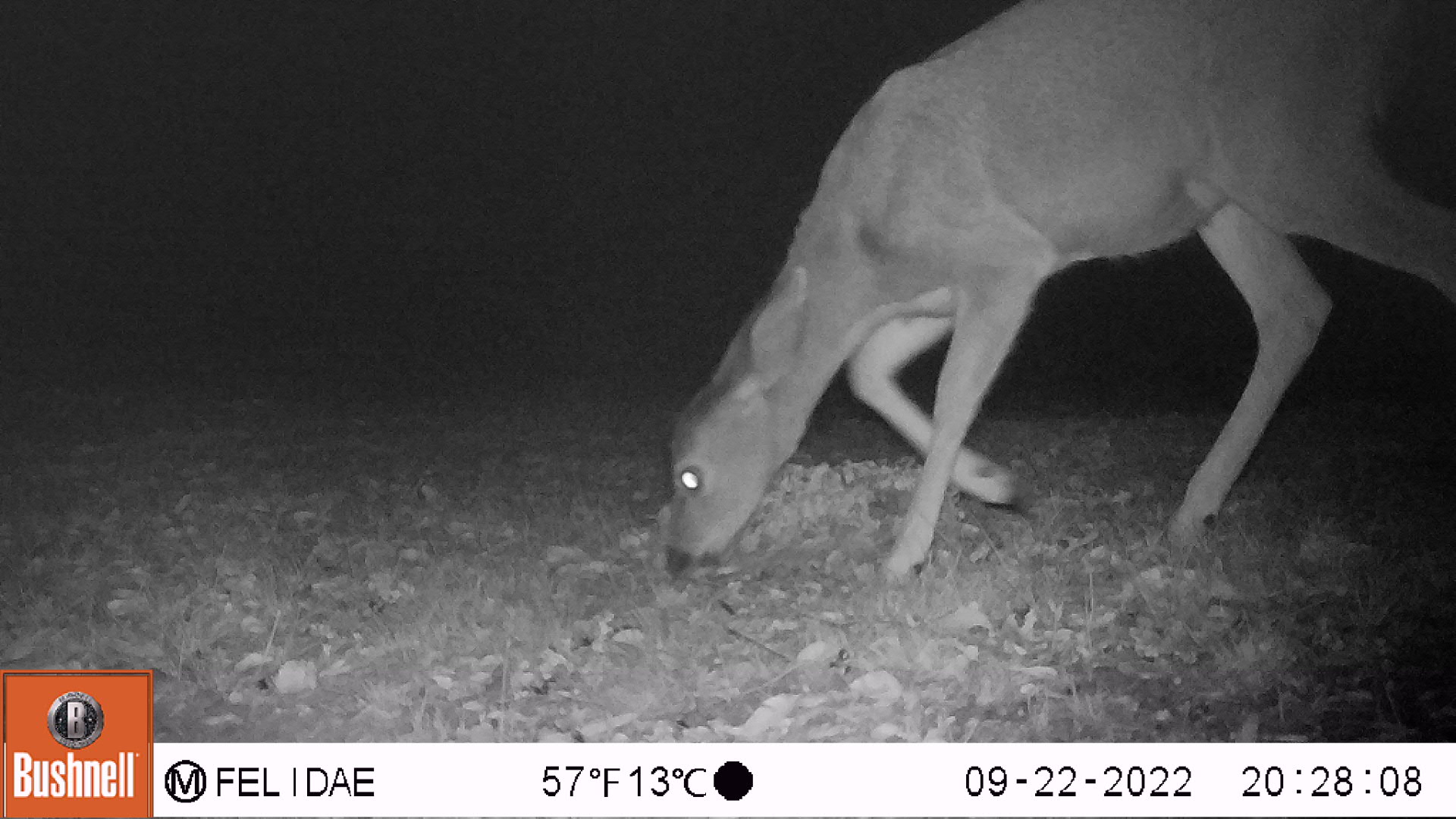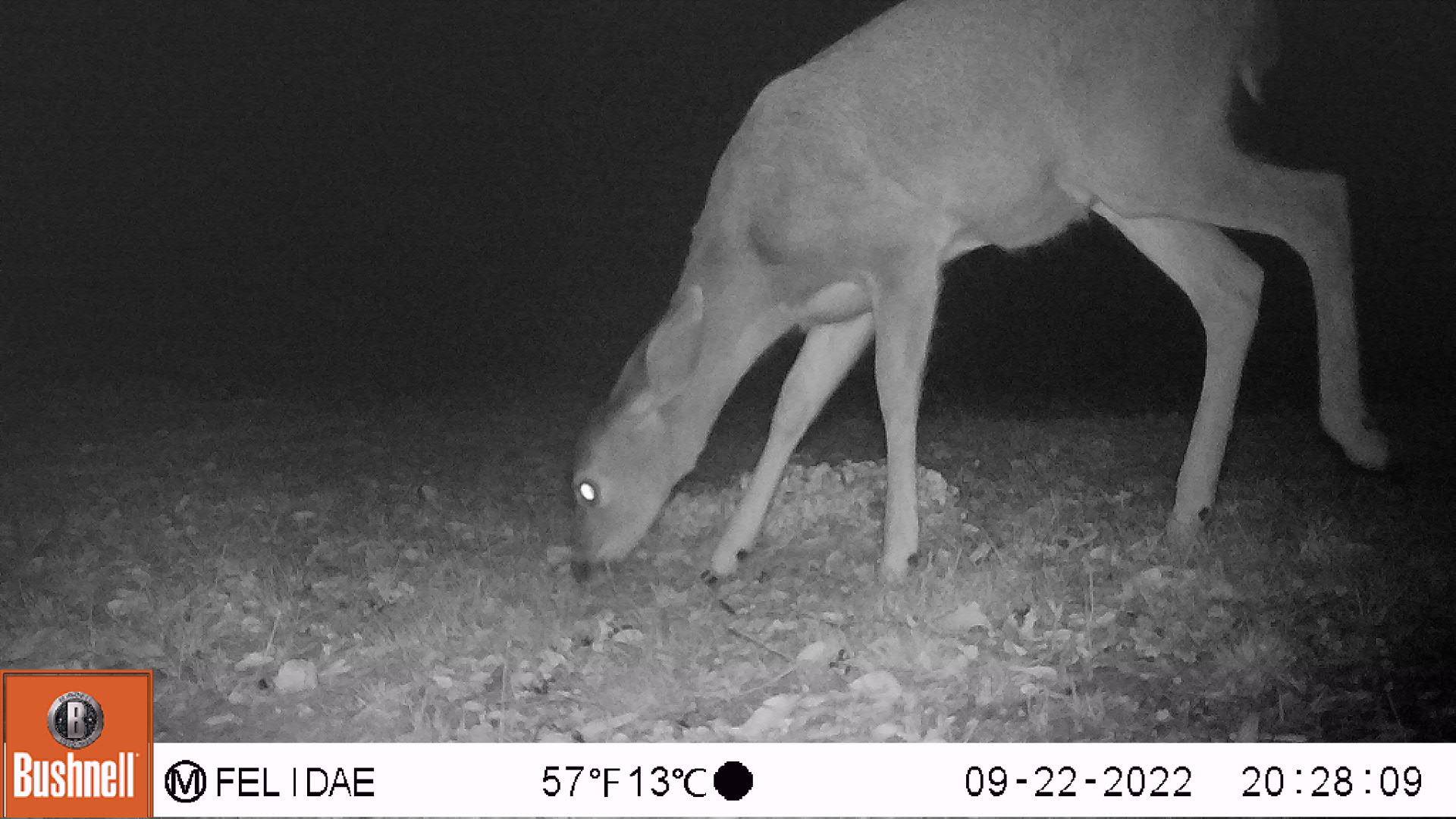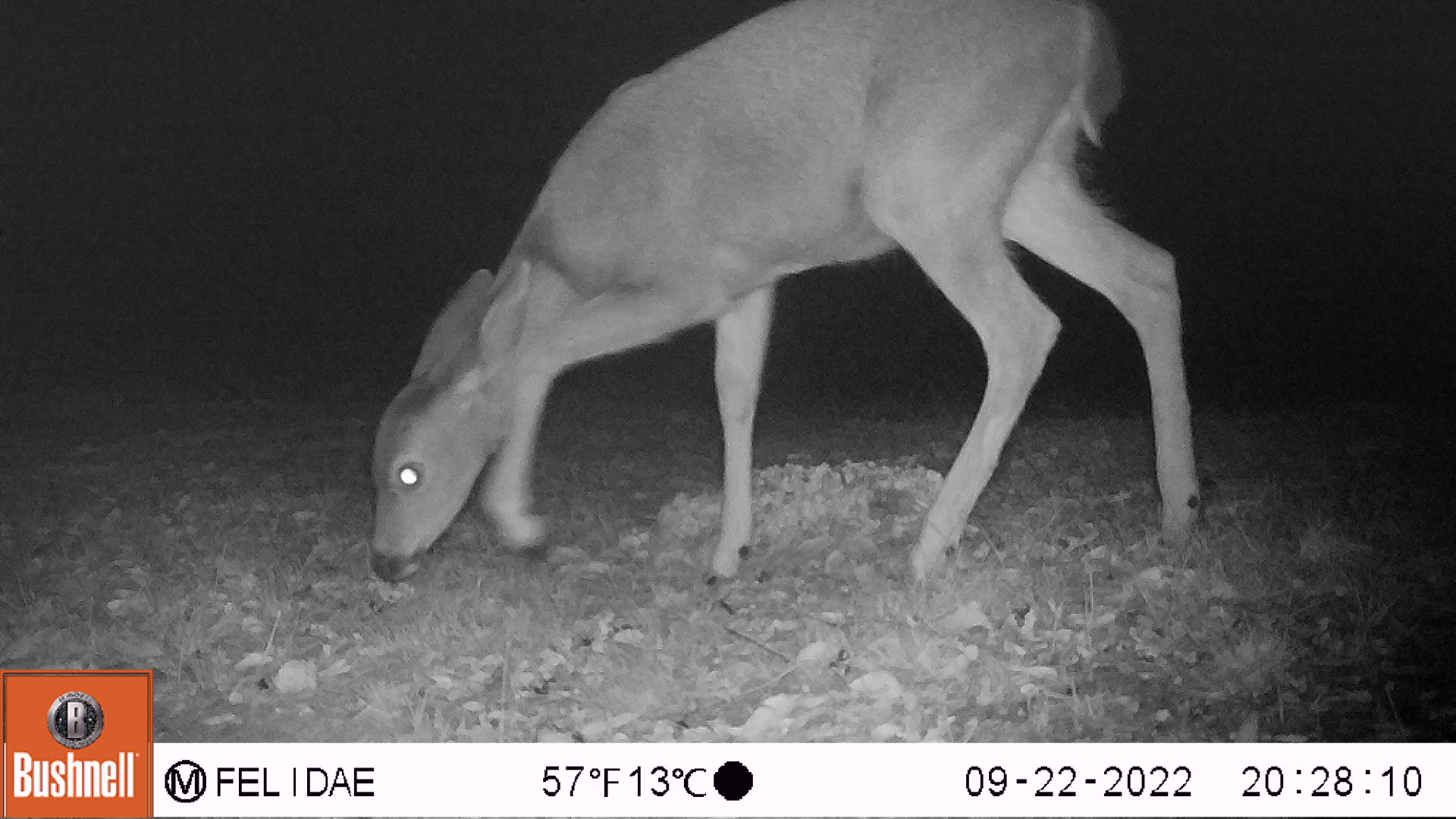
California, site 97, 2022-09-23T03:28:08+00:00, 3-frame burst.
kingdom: Animalia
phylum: Chordata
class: Mammalia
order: Artiodactyla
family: Cervidae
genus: Odocoileus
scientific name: Odocoileus hemionus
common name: mule deer